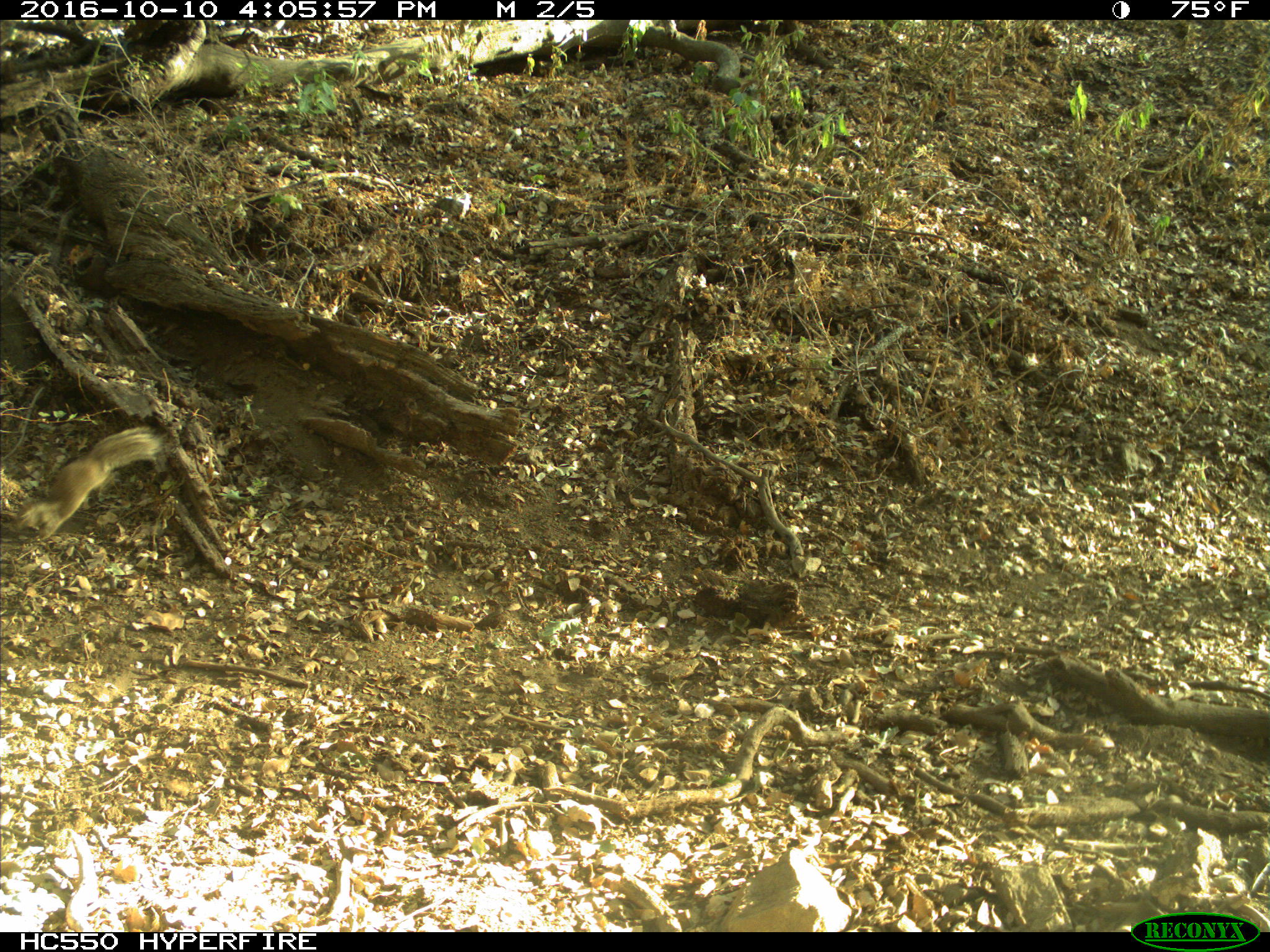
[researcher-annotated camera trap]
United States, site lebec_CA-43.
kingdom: Animalia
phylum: Chordata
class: Mammalia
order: Rodentia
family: Sciuridae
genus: Otospermophilus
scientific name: Otospermophilus beecheyi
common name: california ground squirrel